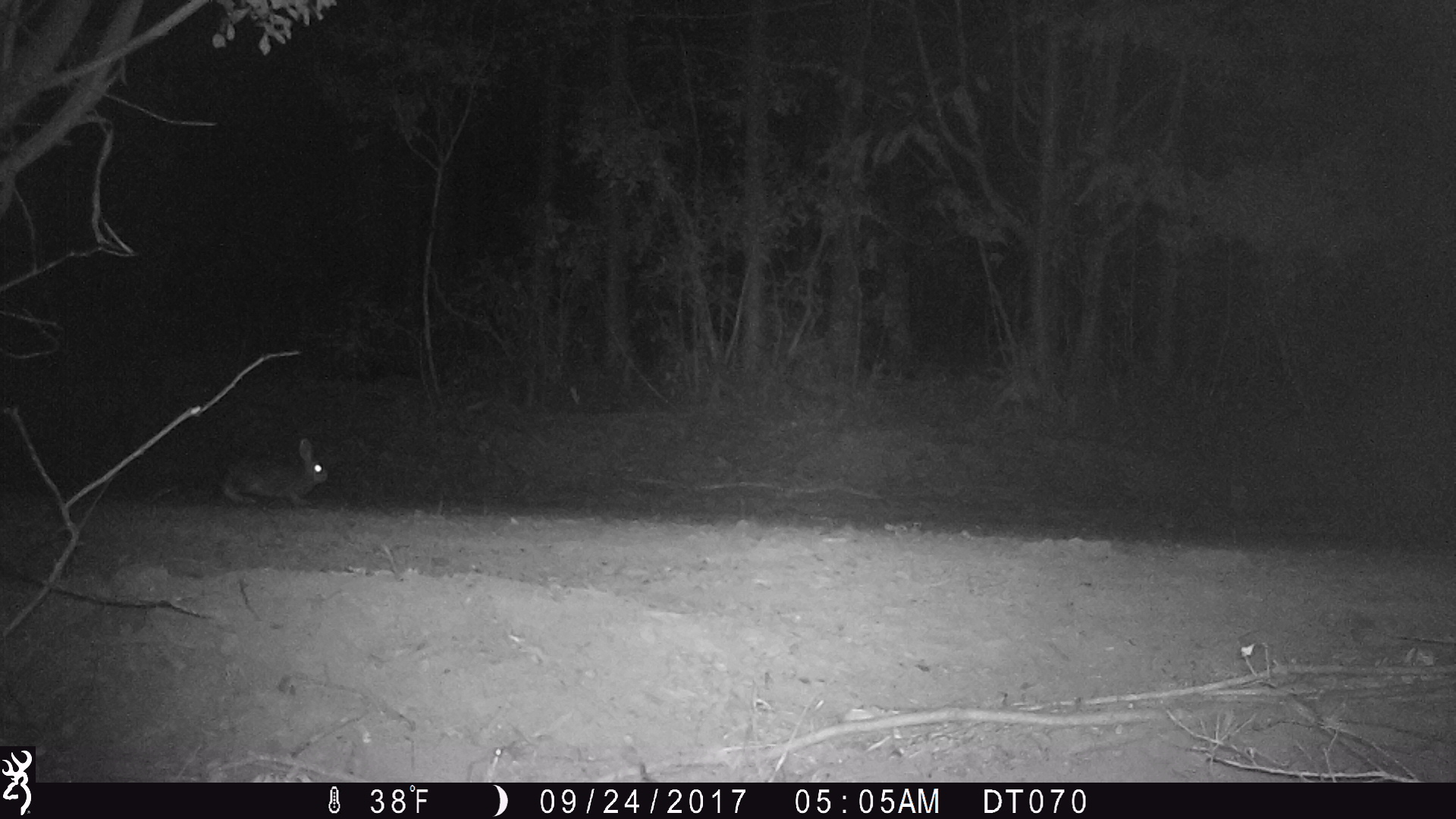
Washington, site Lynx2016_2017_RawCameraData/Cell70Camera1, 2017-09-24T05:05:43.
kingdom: Animalia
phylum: Chordata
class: Mammalia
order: Lagomorpha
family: Leporidae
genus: Lepus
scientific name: Lepus americanus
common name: snowshoe hare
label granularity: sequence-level